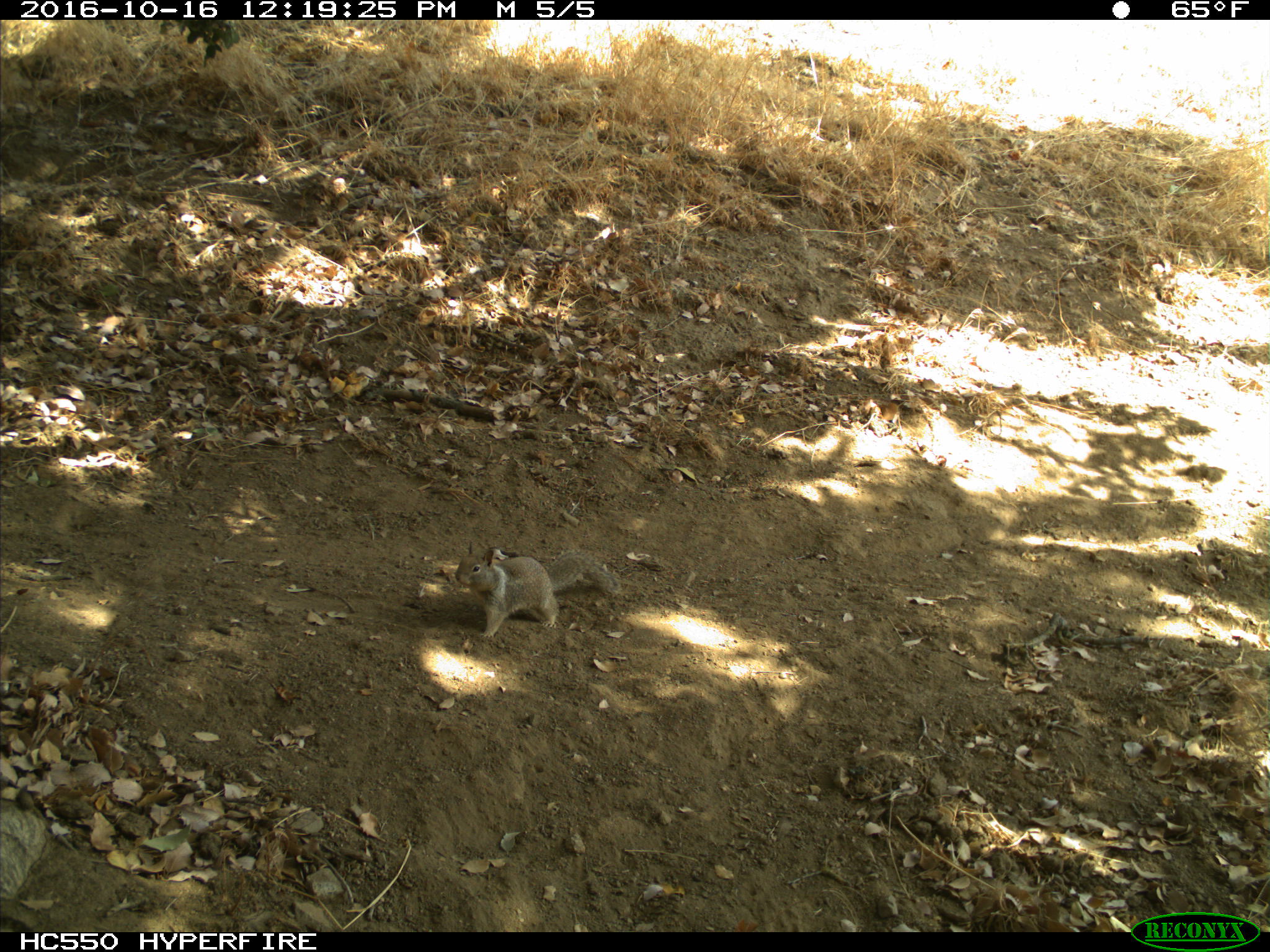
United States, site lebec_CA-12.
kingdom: Animalia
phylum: Chordata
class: Mammalia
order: Rodentia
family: Sciuridae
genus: Otospermophilus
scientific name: Otospermophilus beecheyi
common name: california ground squirrel